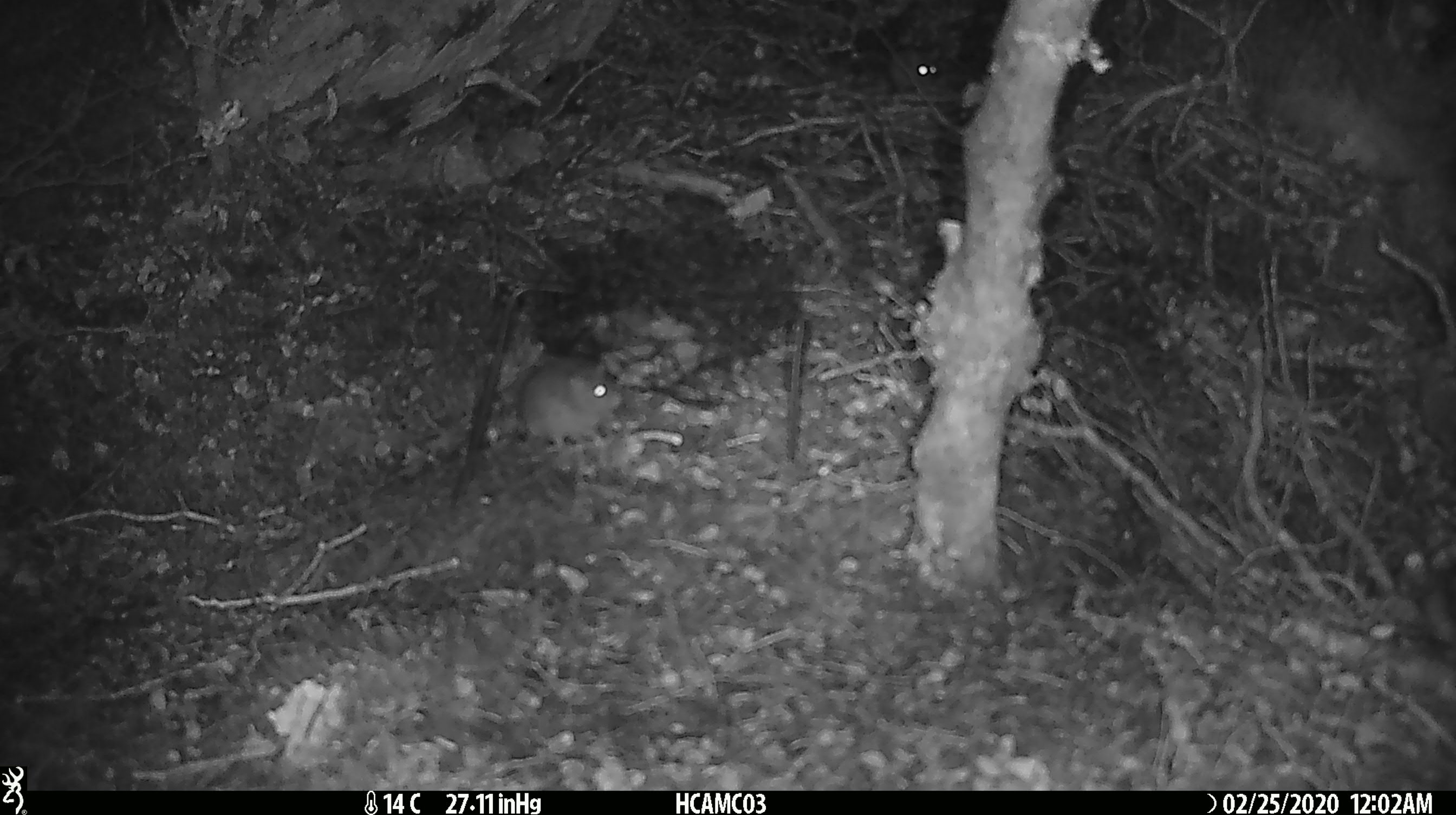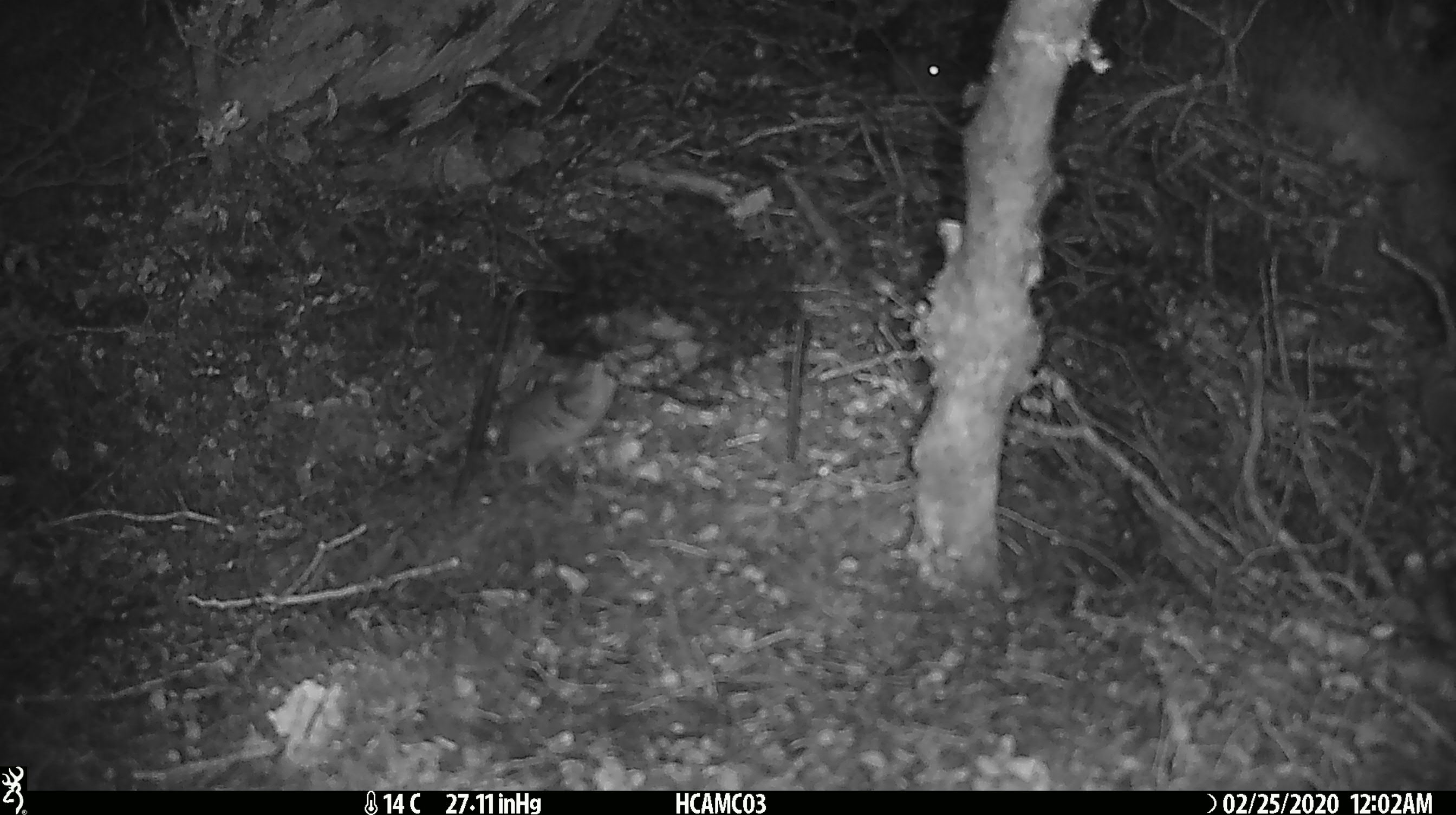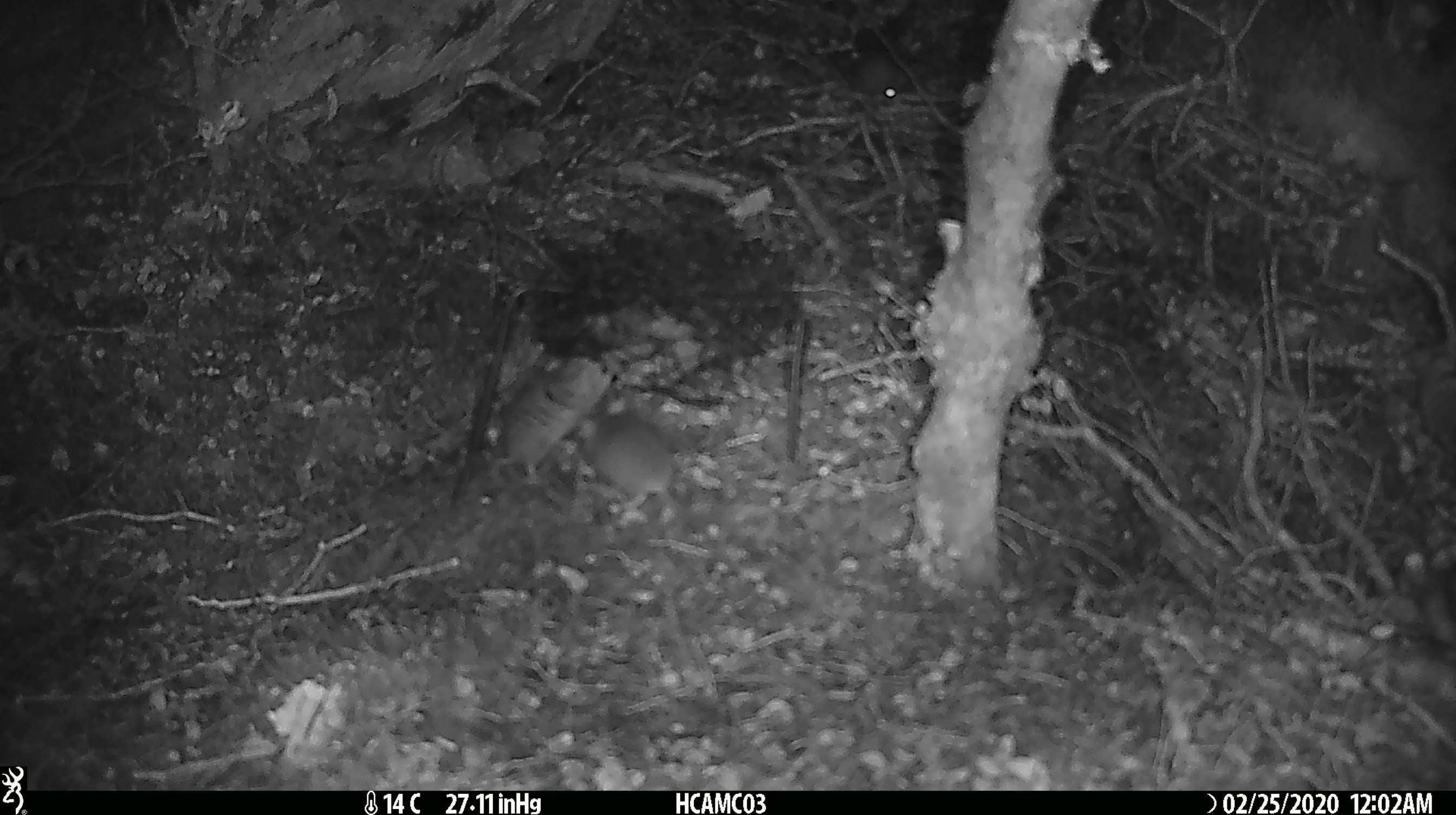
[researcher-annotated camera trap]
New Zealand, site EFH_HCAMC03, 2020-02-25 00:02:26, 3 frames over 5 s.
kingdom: Animalia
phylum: Chordata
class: Mammalia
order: Rodentia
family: Muridae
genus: Mus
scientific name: Mus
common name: mouse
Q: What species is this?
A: Mouse (Mus).